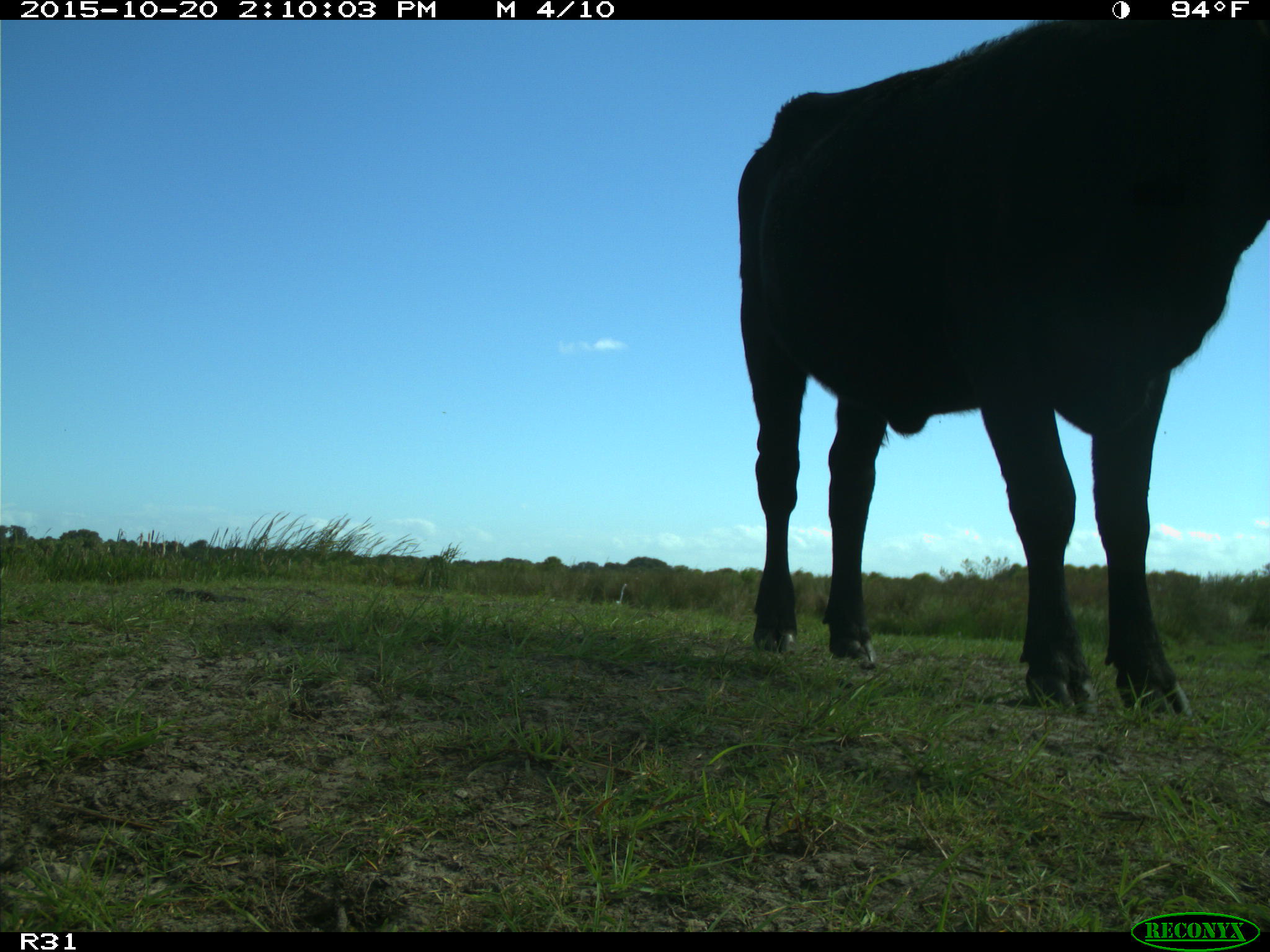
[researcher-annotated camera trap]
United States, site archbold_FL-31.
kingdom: Animalia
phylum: Chordata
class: Mammalia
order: Artiodactyla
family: Bovidae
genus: Bos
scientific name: Bos taurus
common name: domestic cow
Bos taurus (domestic cow).